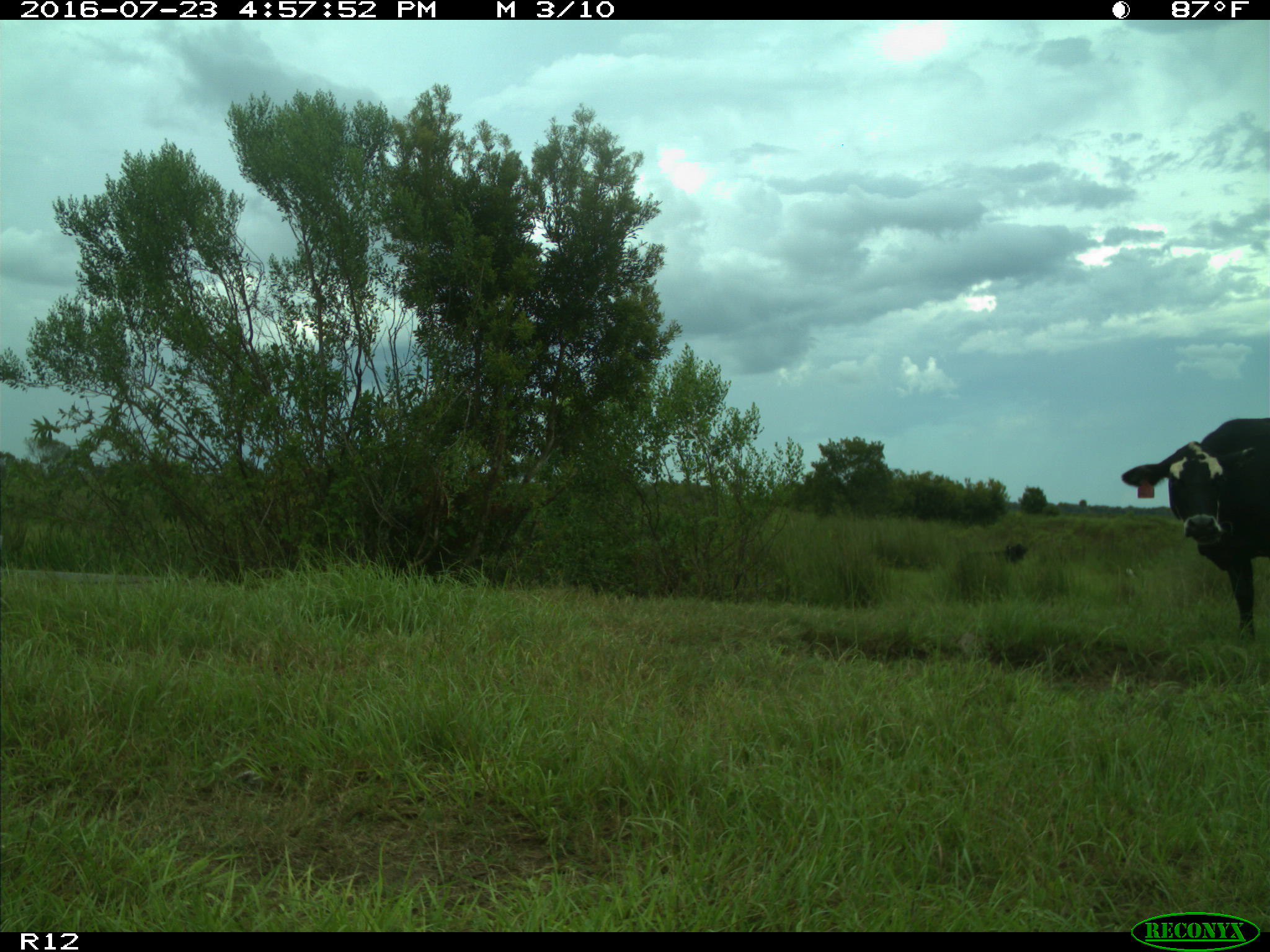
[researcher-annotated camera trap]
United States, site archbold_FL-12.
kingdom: Animalia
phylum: Chordata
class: Mammalia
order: Artiodactyla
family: Bovidae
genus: Bos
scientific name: Bos taurus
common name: domestic cow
Bos taurus (domestic cow).